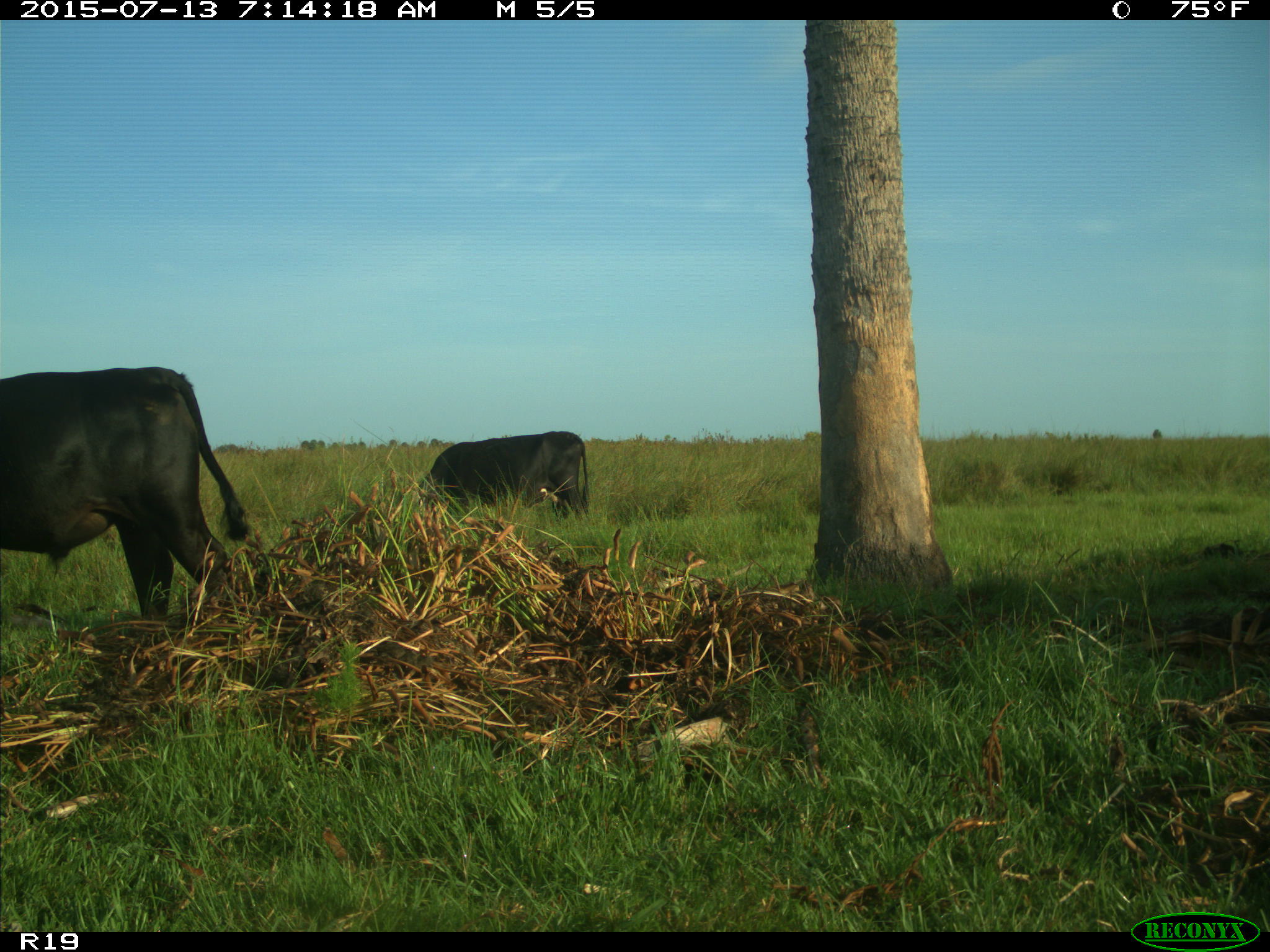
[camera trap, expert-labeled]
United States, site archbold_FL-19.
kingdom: Animalia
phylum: Chordata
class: Mammalia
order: Artiodactyla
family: Bovidae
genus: Bos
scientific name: Bos taurus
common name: domestic cow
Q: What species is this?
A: Bos taurus (domestic cow).